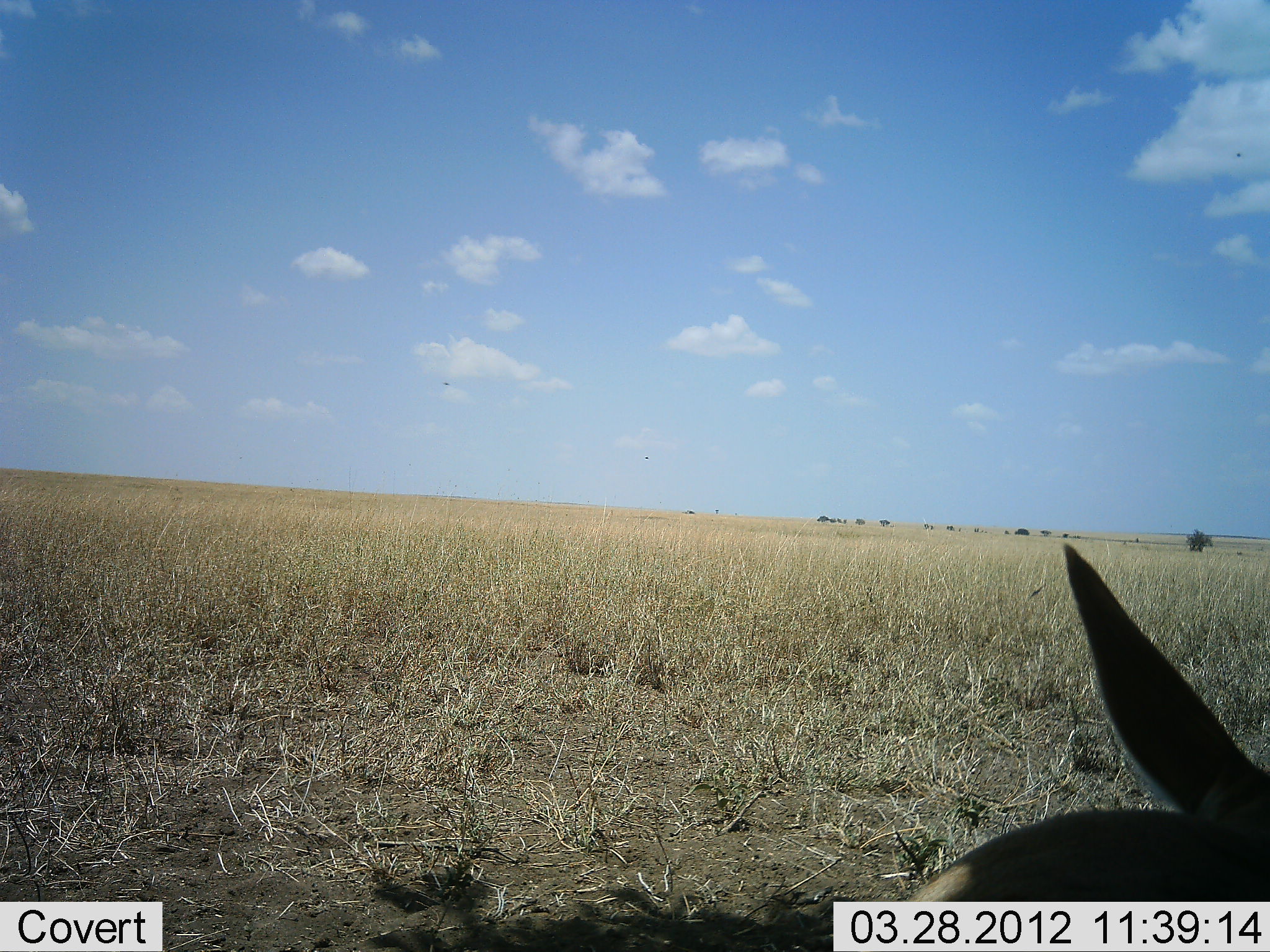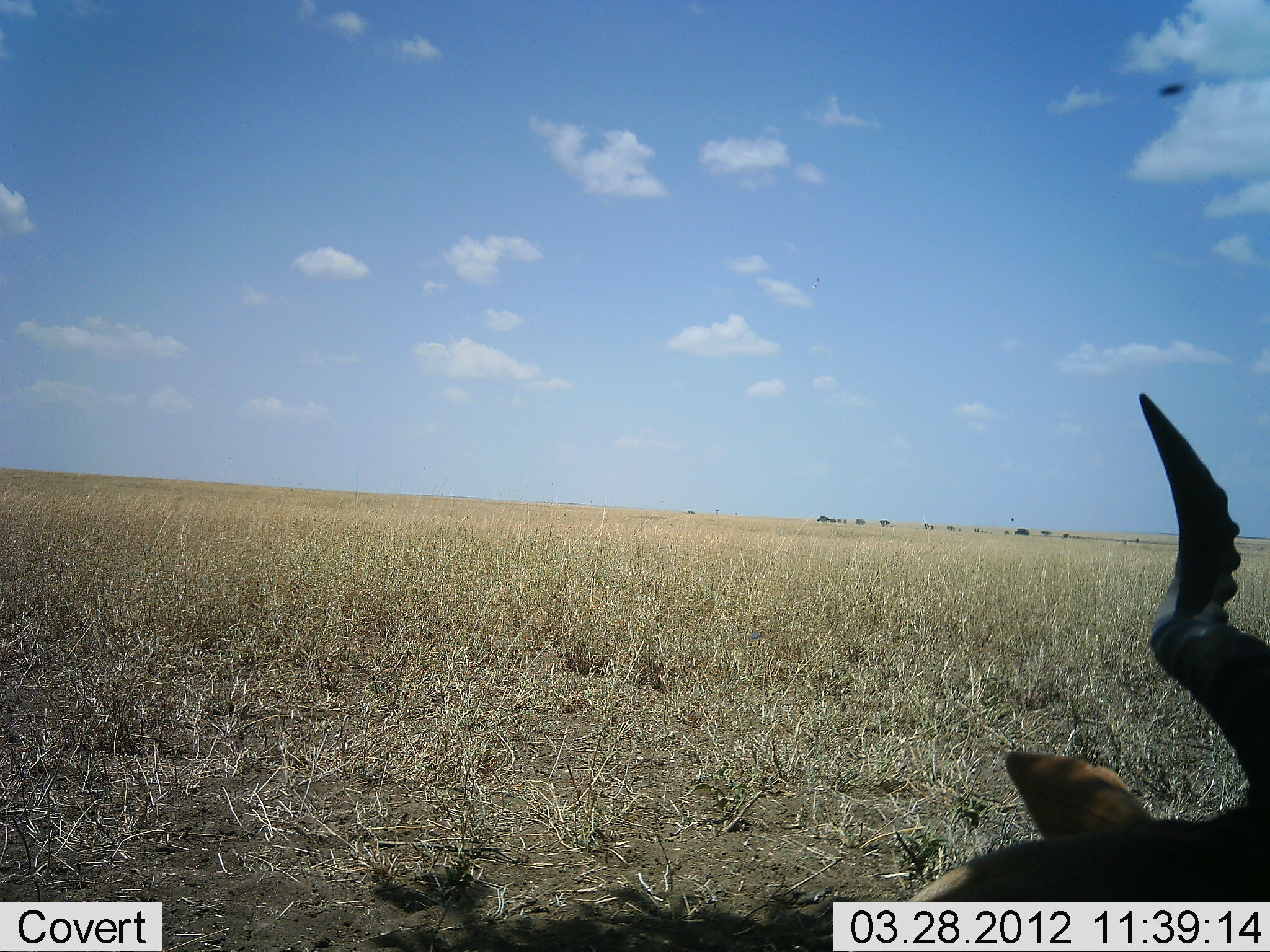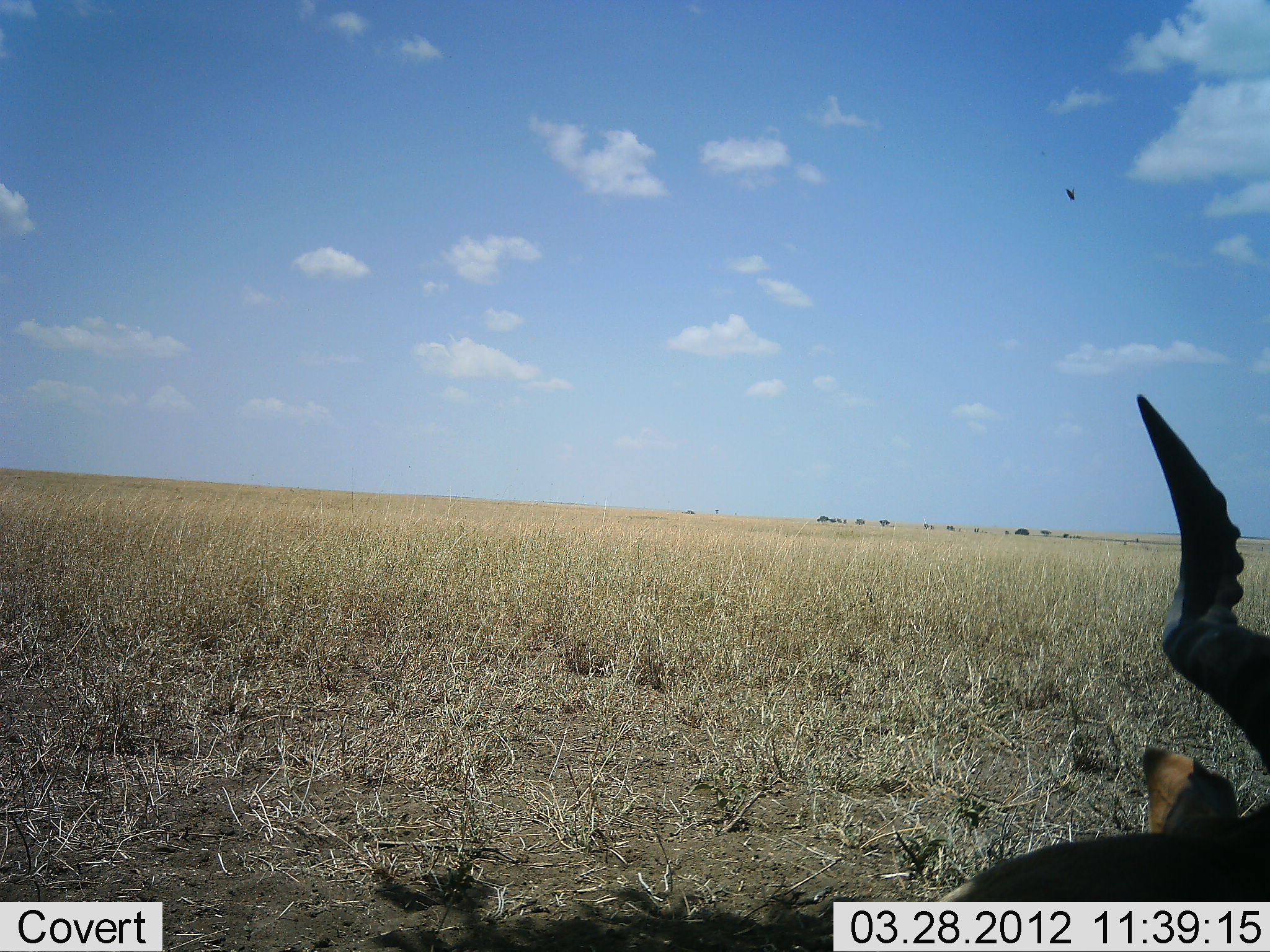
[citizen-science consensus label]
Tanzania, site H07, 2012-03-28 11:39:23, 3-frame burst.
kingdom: Animalia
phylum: Chordata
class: Mammalia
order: Artiodactyla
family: Bovidae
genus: Alcelaphus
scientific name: Alcelaphus buselaphus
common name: hartebeest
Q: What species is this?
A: Hartebeest (Alcelaphus buselaphus).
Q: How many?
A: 1.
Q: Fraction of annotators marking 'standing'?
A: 27%.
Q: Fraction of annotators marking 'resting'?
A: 80%.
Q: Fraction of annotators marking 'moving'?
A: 7%.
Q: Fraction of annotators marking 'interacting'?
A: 0%.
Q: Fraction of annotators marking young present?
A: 0%.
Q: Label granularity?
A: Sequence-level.